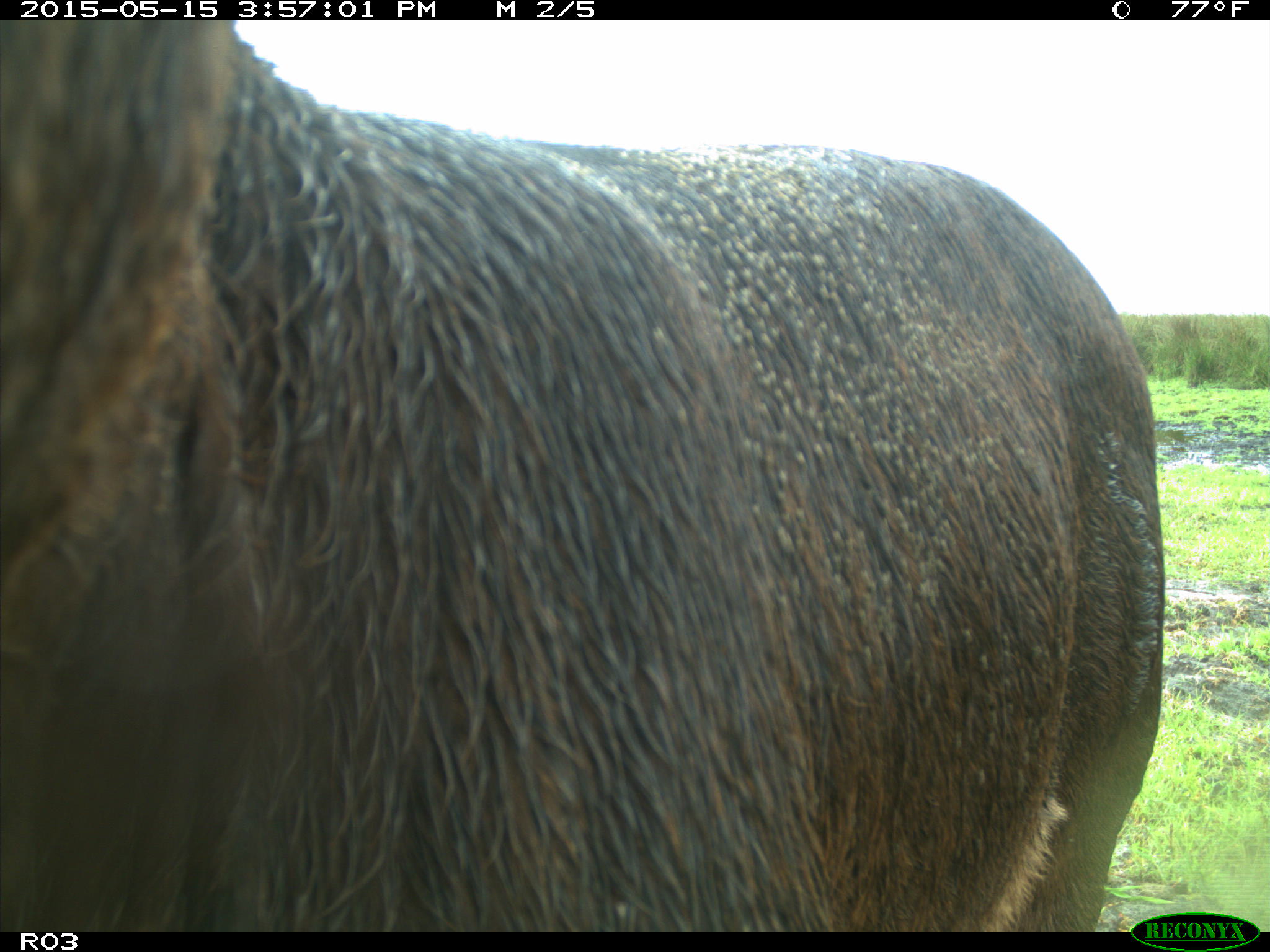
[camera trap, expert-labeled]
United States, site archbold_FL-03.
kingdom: Animalia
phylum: Chordata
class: Mammalia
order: Artiodactyla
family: Bovidae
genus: Bos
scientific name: Bos taurus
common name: domestic cow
Bos taurus (domestic cow).